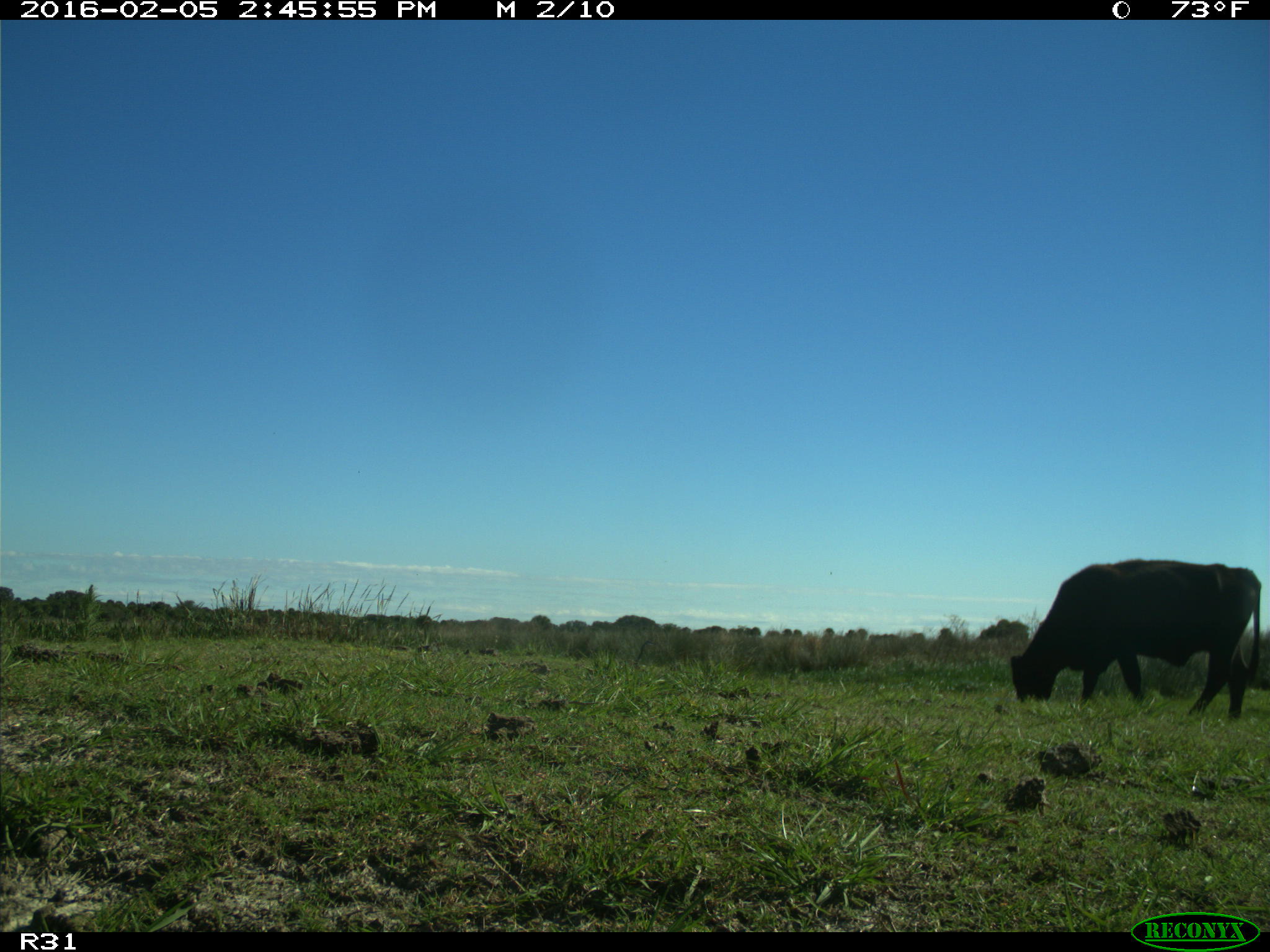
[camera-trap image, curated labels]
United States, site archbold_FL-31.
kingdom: Animalia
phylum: Chordata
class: Mammalia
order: Artiodactyla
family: Bovidae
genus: Bos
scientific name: Bos taurus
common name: domestic cow